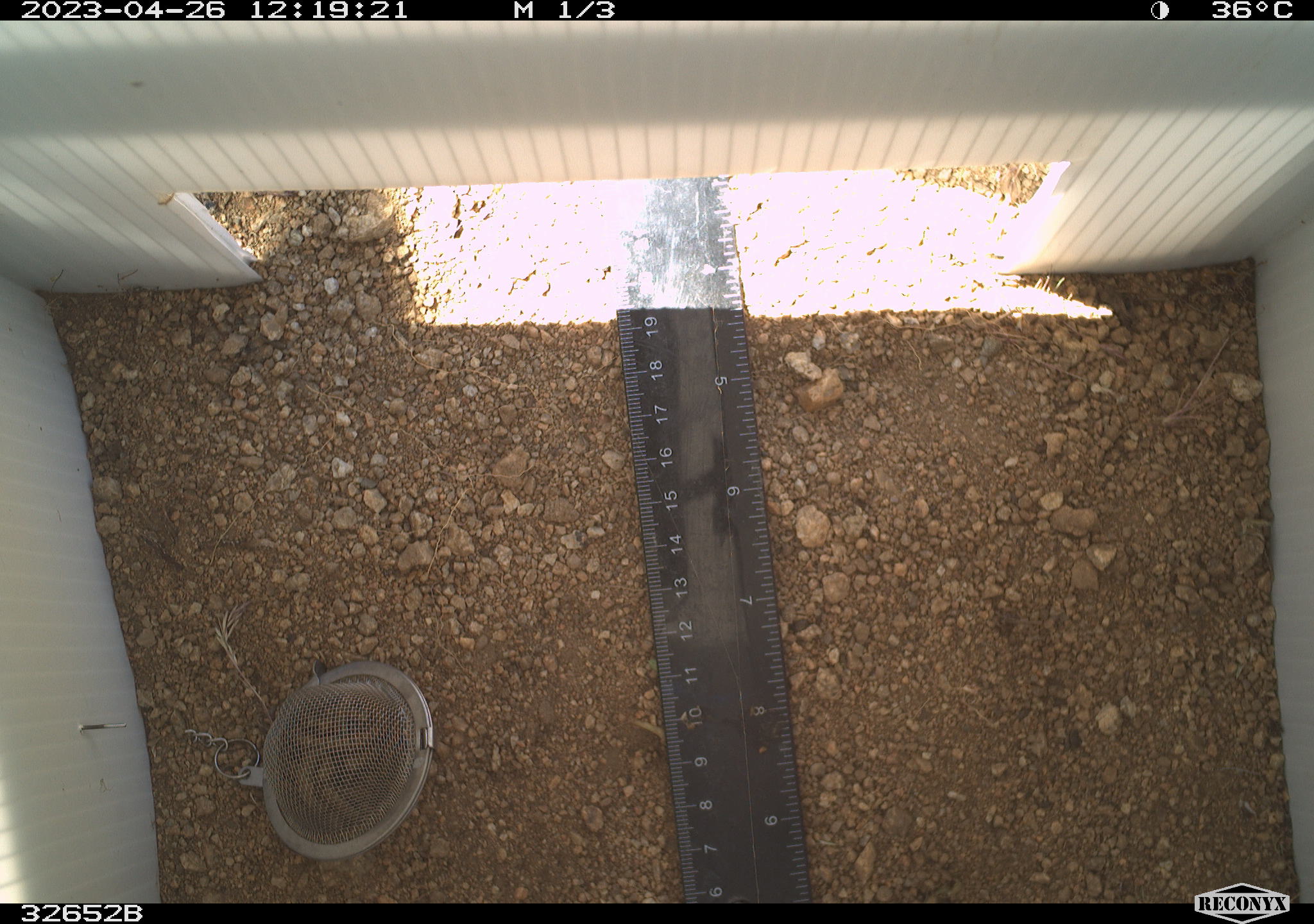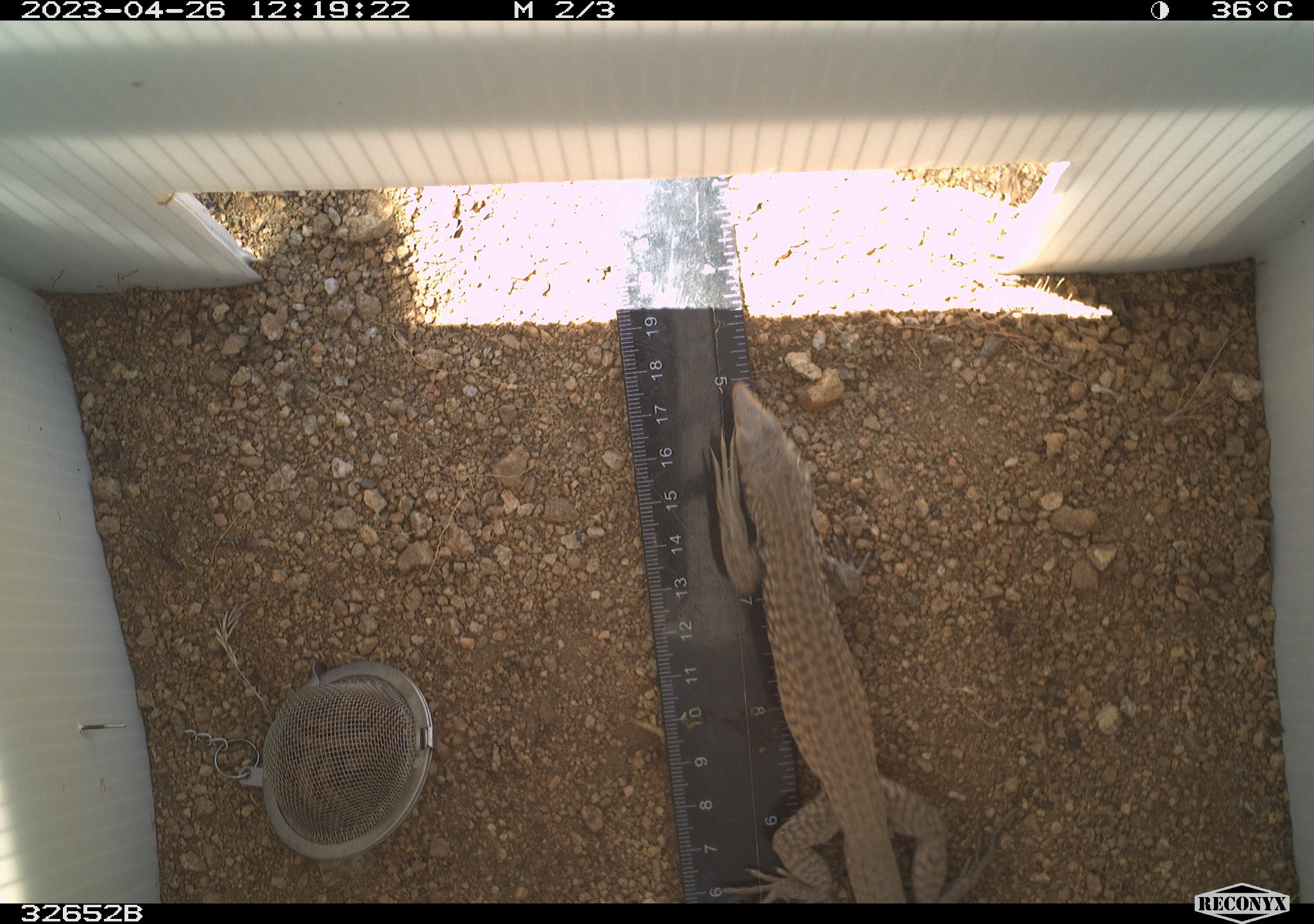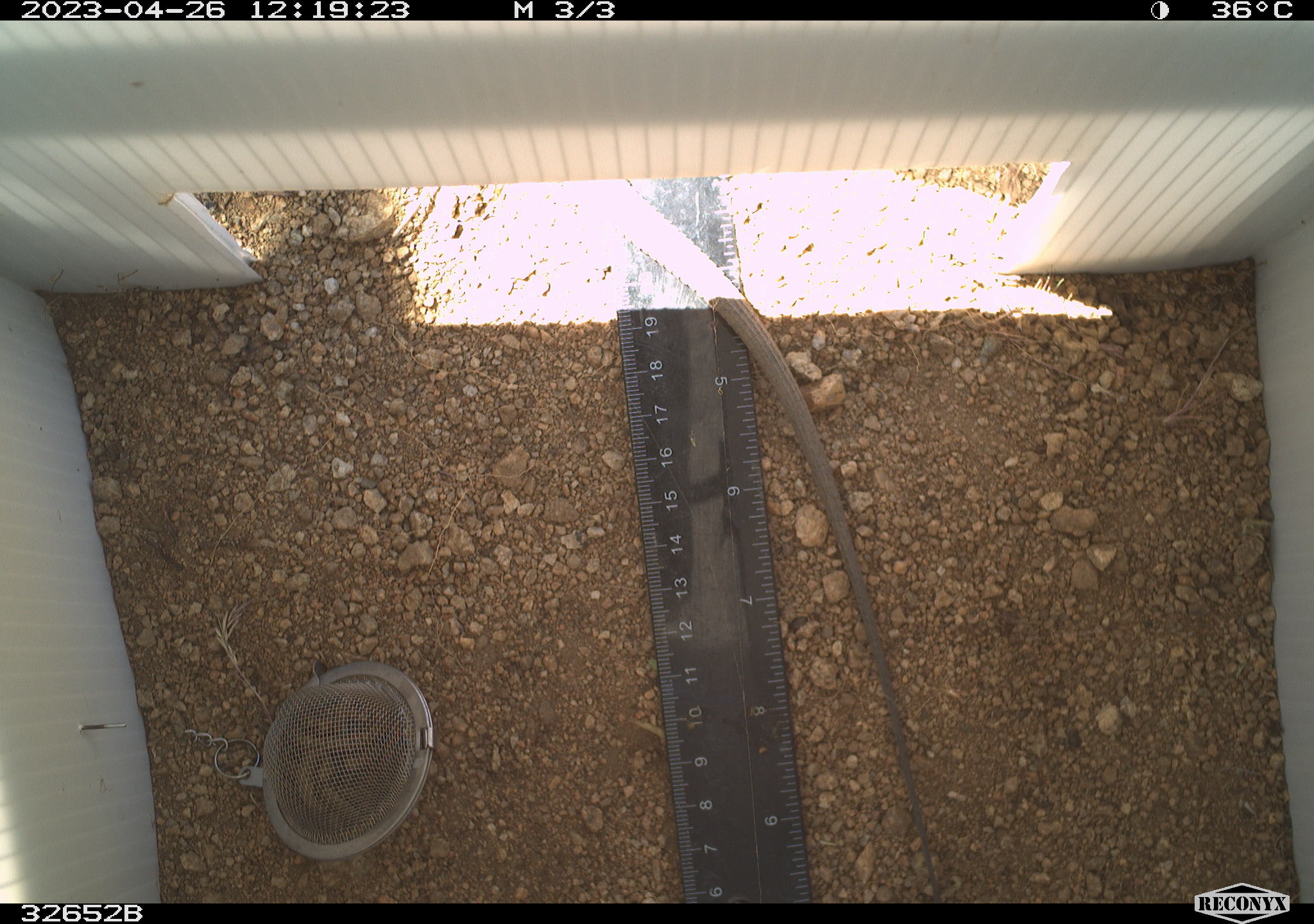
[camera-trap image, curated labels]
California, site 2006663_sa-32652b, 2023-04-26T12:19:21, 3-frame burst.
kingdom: Animalia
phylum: Chordata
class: Reptilia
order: Squamata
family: Teiidae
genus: Aspidoscelis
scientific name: Aspidoscelis tigris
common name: western whiptail